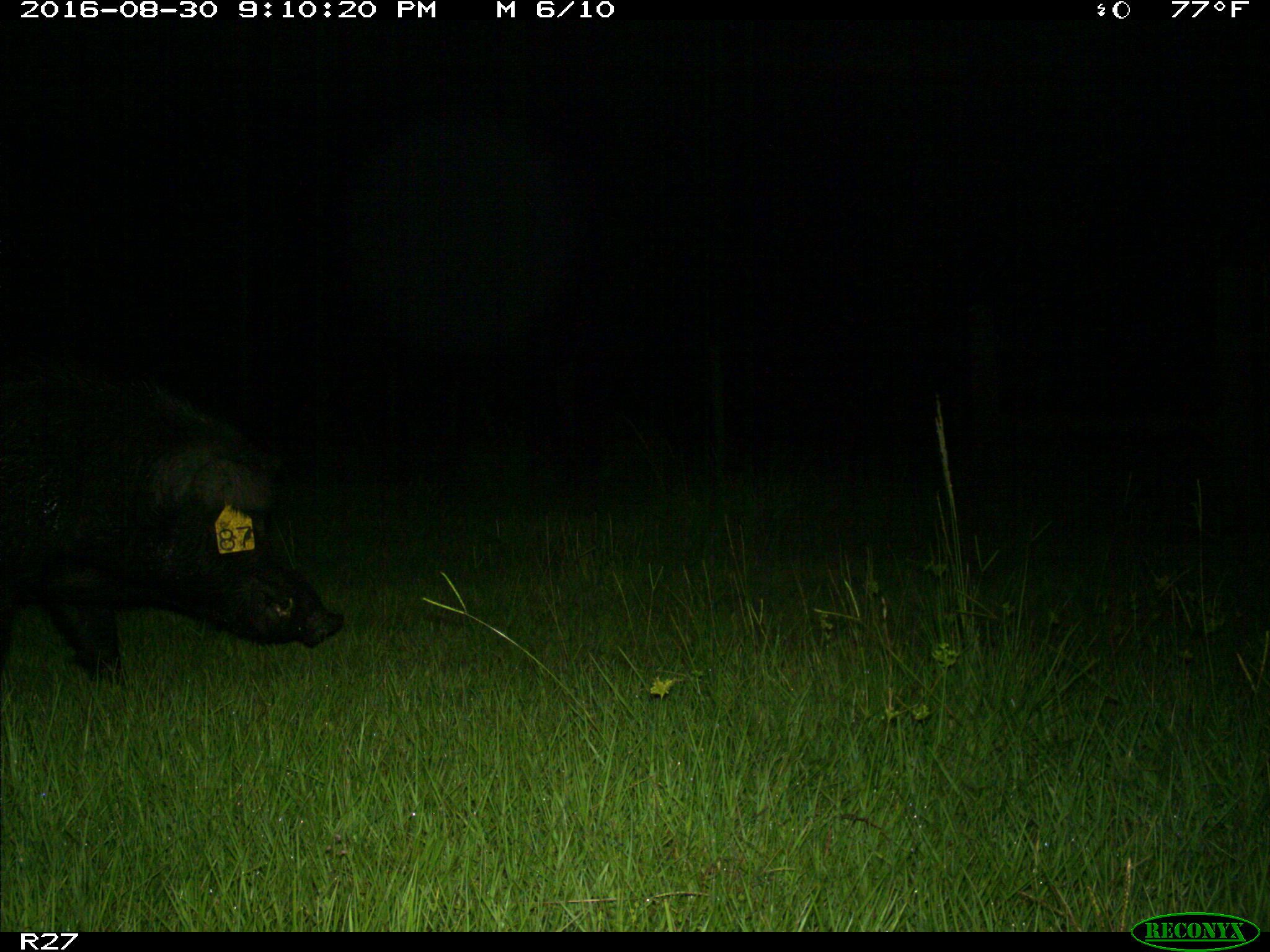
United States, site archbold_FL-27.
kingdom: Animalia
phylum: Chordata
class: Mammalia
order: Artiodactyla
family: Suidae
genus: Sus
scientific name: Sus scrofa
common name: wild boar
Sus scrofa (wild boar).